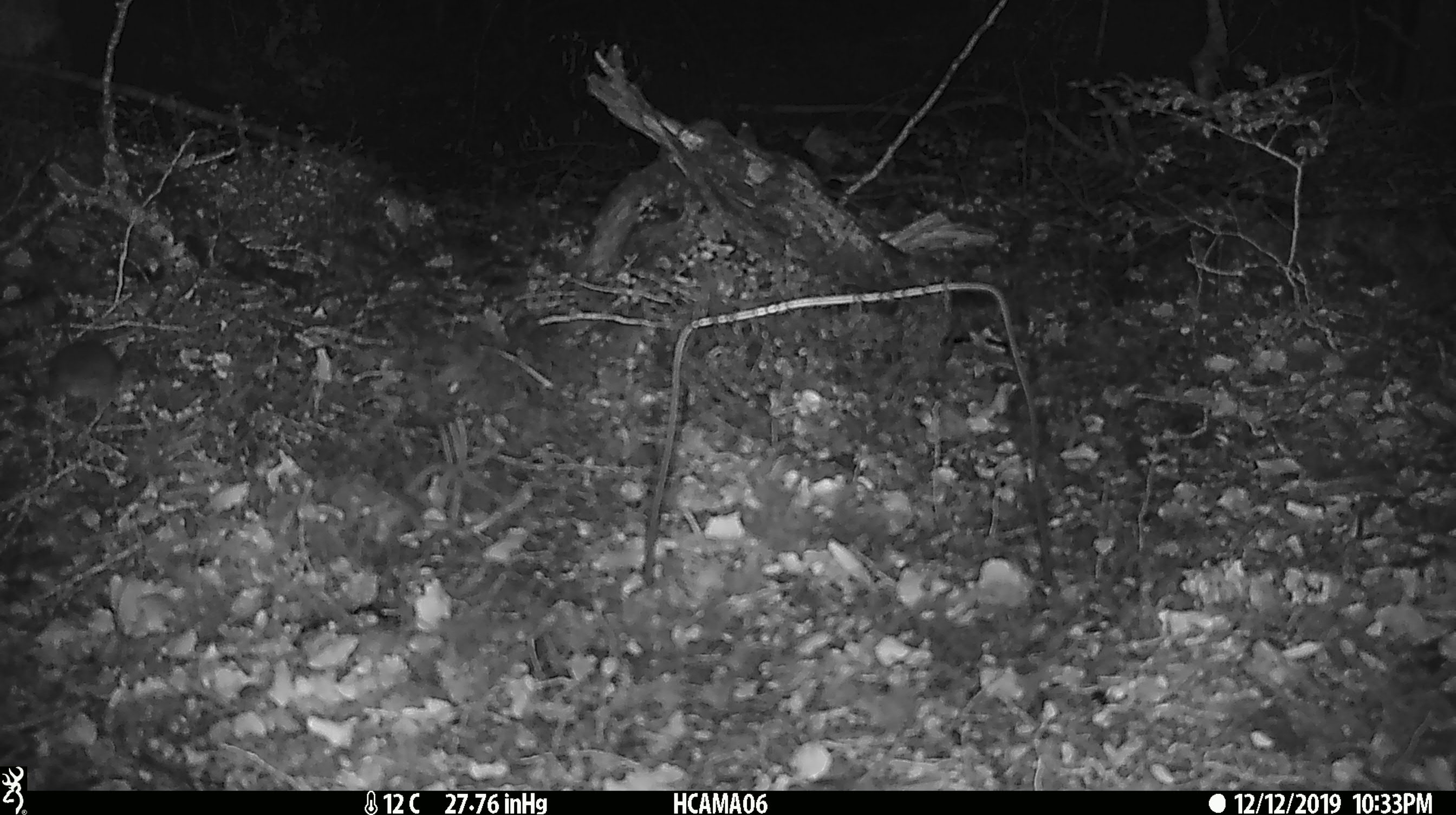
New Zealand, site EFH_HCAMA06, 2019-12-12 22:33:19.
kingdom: Animalia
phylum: Chordata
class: Mammalia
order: Rodentia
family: Muridae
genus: Mus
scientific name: Mus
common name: mouse